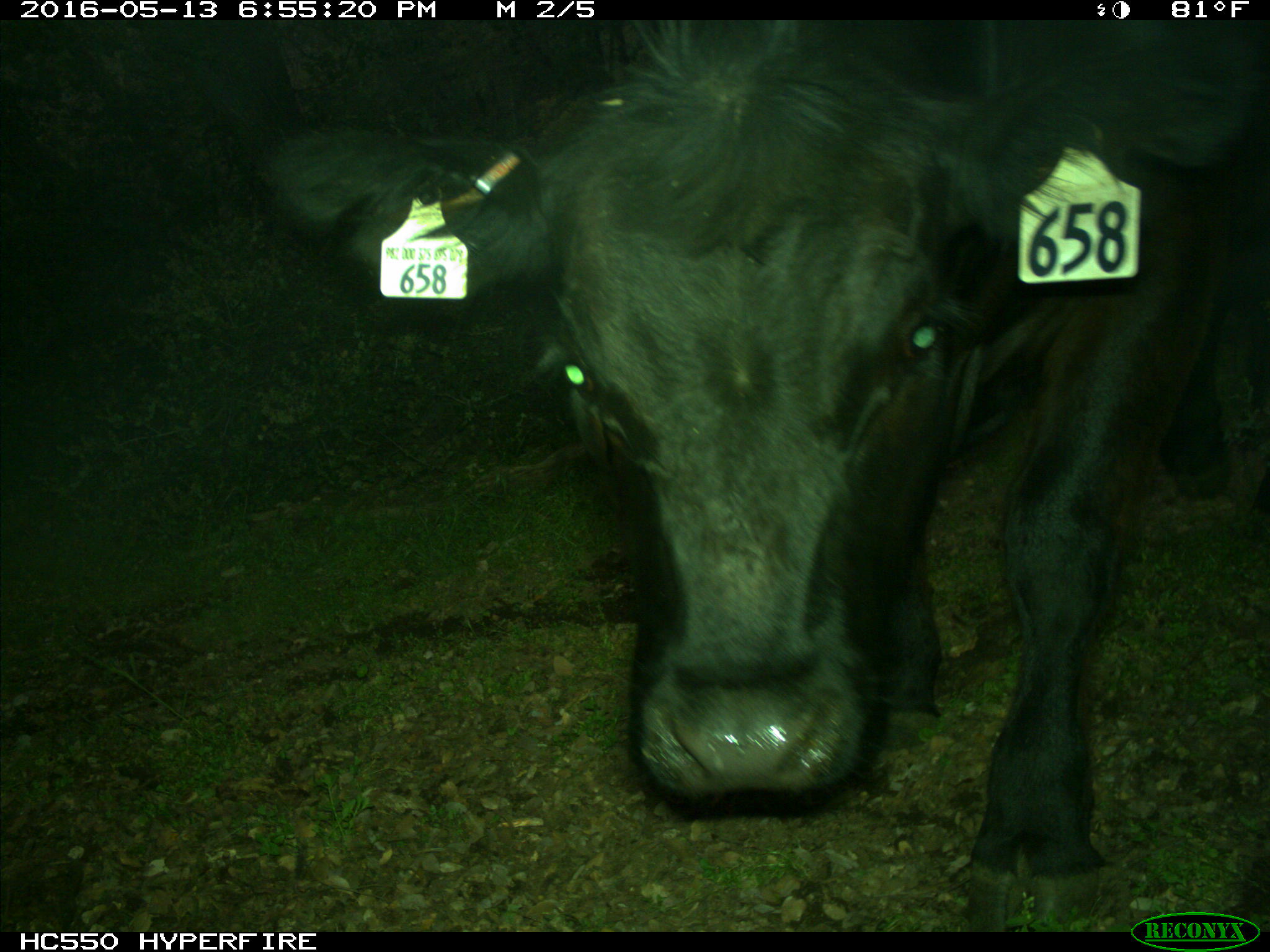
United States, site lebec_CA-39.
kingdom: Animalia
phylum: Chordata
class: Mammalia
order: Artiodactyla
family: Bovidae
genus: Bos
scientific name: Bos taurus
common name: domestic cow